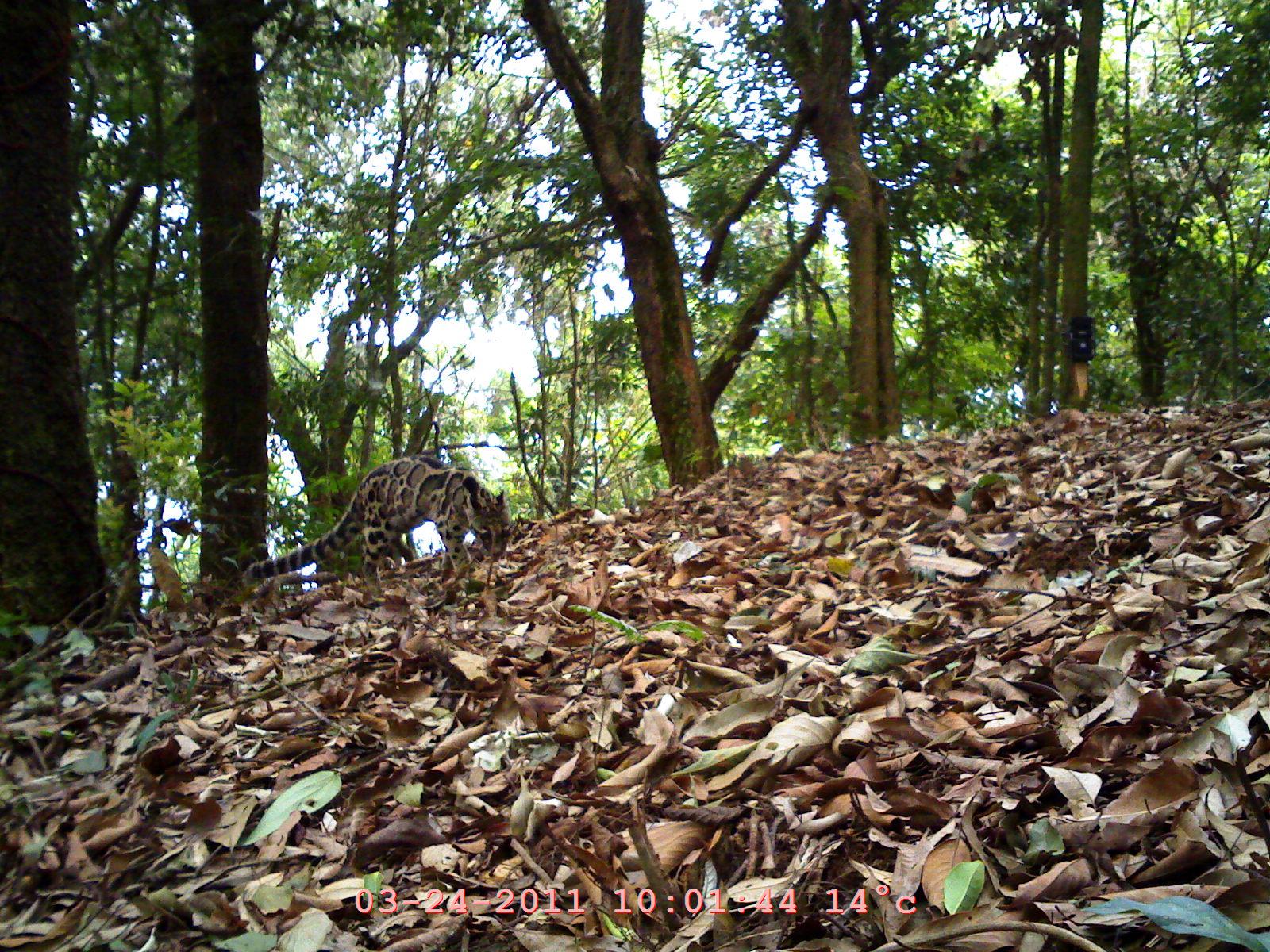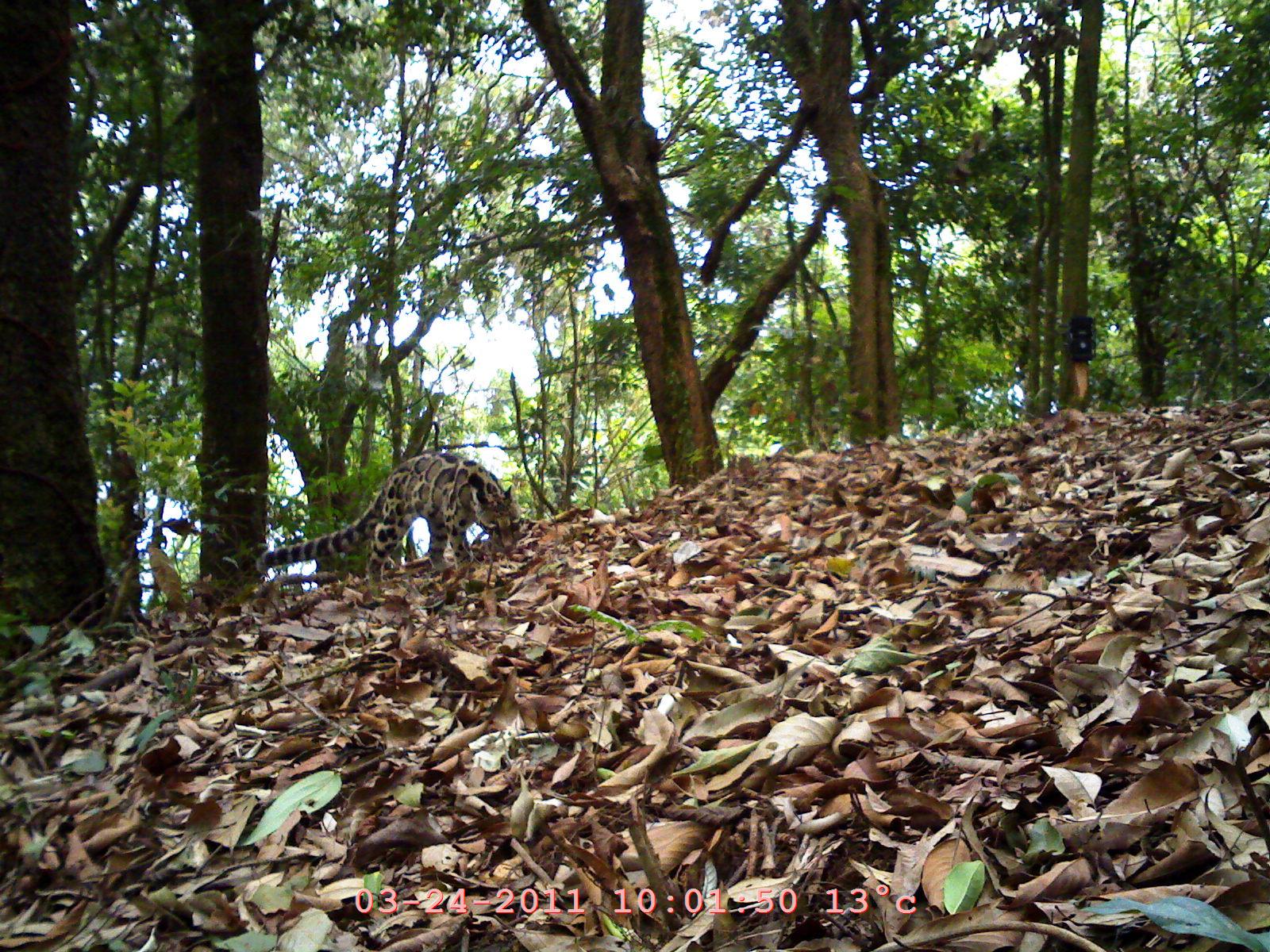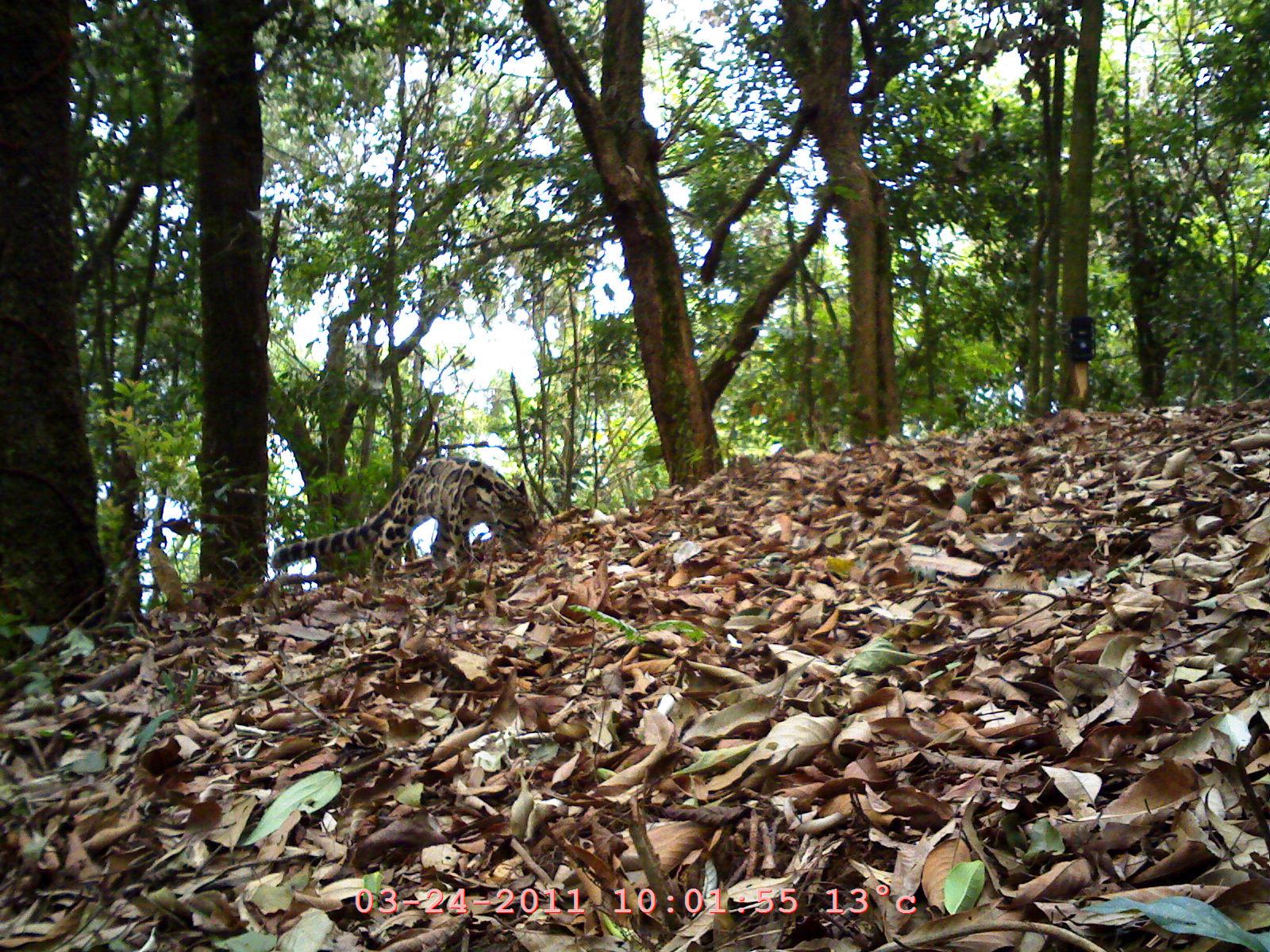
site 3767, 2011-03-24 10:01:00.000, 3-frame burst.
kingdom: Animalia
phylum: Chordata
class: Mammalia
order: Carnivora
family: Felidae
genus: Neofelis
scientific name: Neofelis nebulosa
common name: mainland clouded leopard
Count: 1.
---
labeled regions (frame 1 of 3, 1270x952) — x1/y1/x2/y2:
neofelis nebulosa: 247/453/513/588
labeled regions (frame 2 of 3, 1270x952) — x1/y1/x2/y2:
neofelis nebulosa: 256/453/524/598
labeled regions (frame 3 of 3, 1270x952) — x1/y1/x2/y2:
neofelis nebulosa: 268/457/541/594